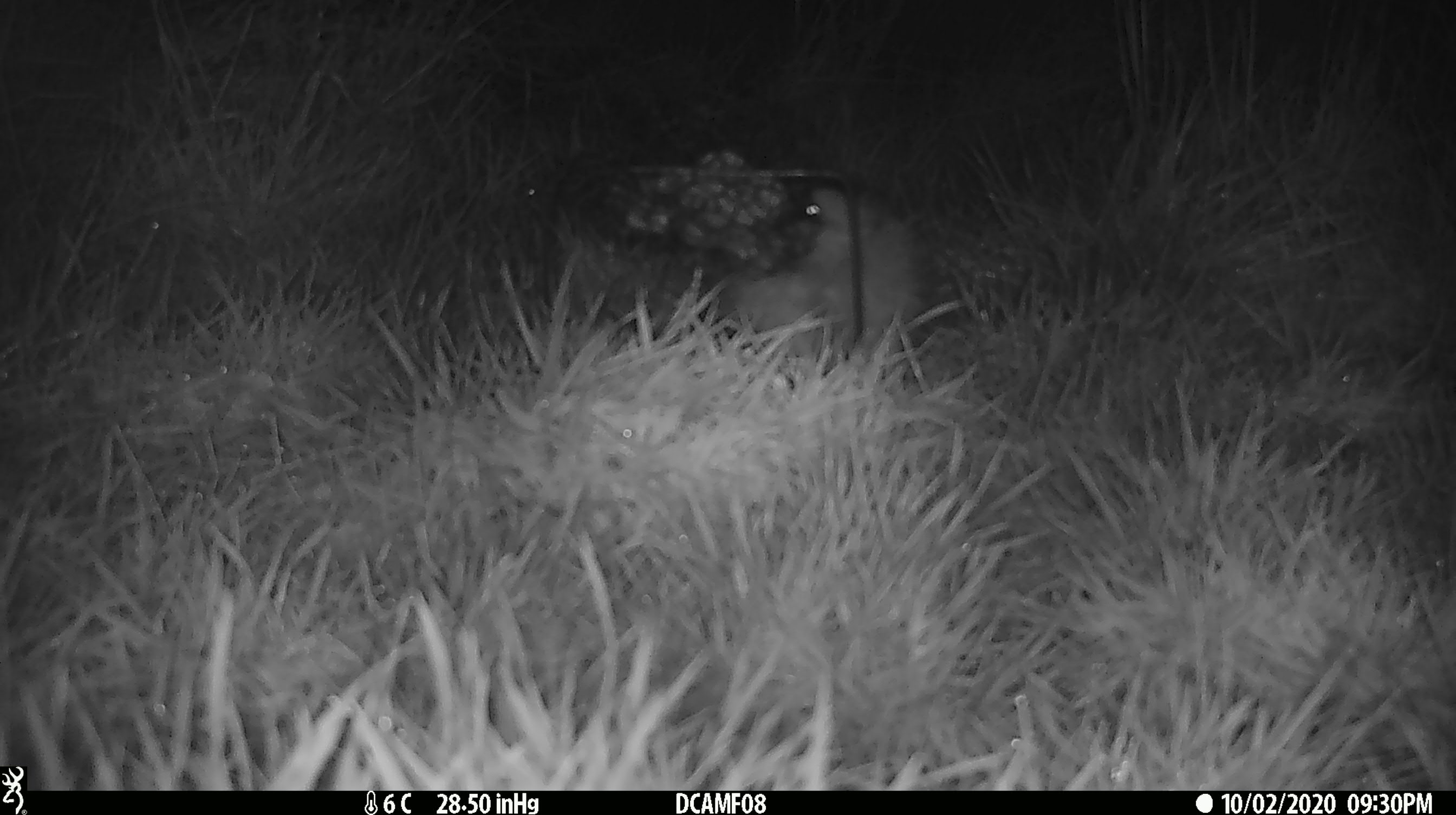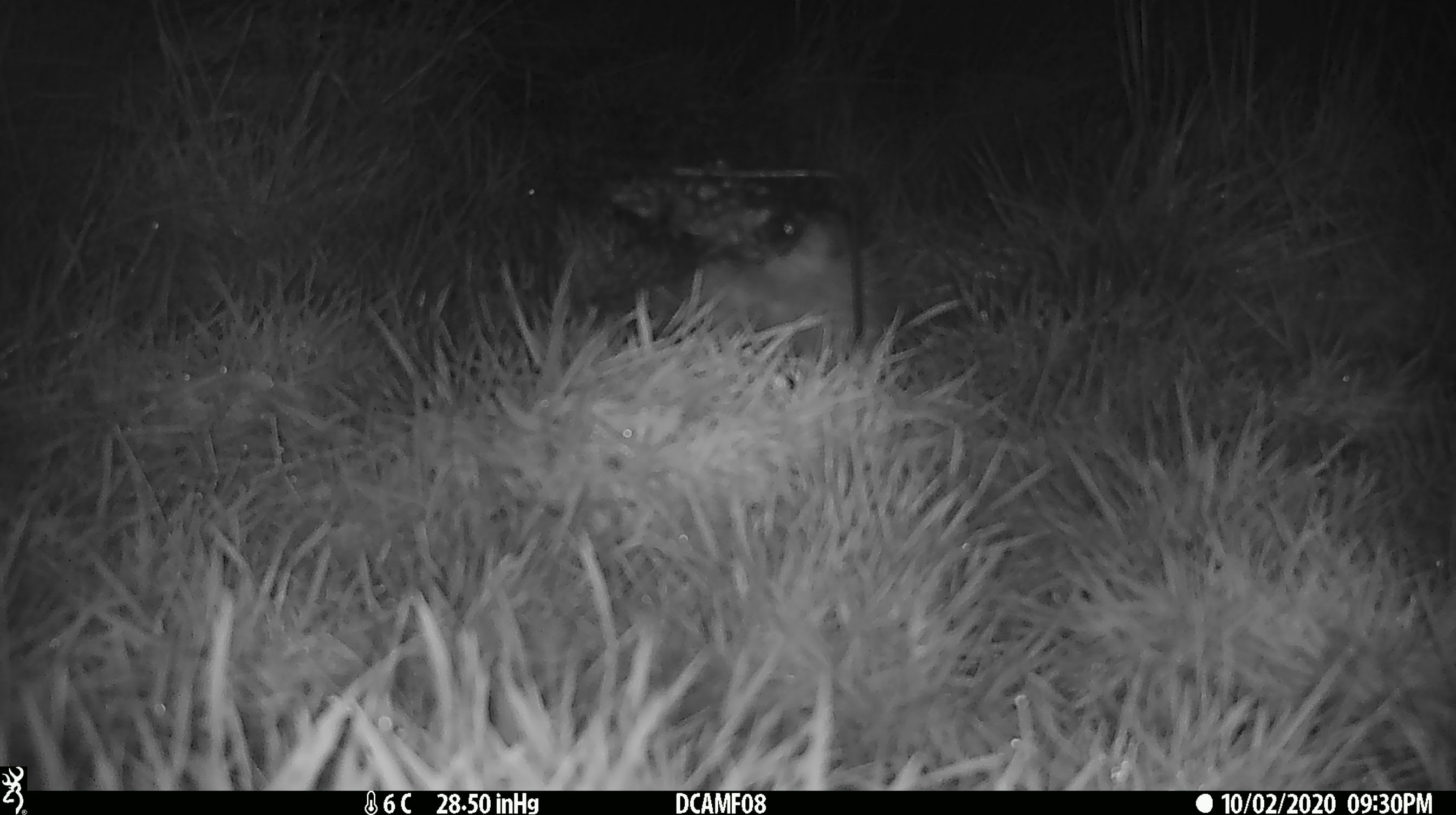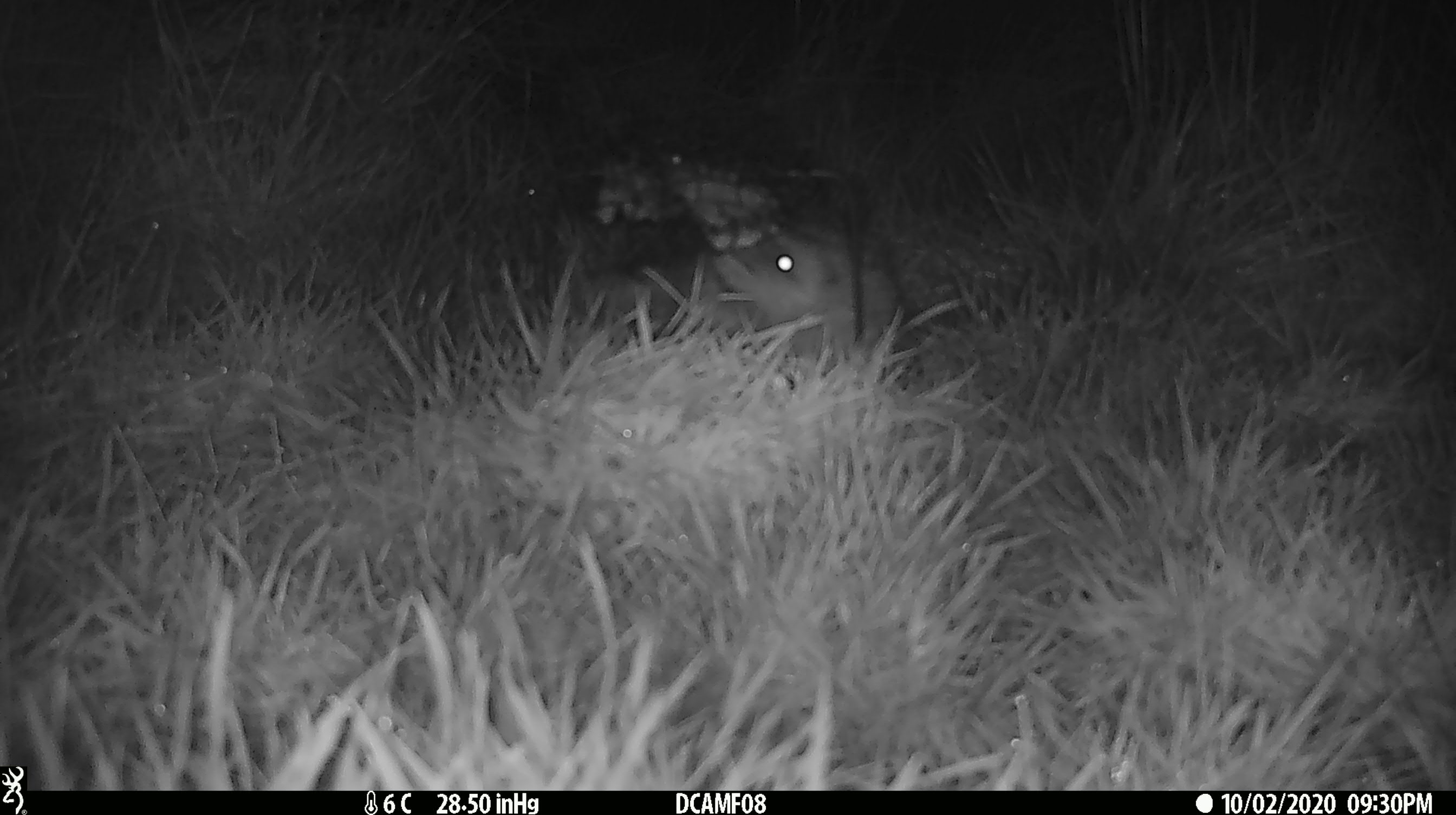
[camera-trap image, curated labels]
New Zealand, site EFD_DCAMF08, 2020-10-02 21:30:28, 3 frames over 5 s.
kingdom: Animalia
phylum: Chordata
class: Mammalia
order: Eulipotyphla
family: Erinaceidae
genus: Erinaceus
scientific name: Erinaceus europaeus europaeus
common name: european hedgehog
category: hedgehog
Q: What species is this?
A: Hedgehog (european hedgehog) (Erinaceus europaeus europaeus).